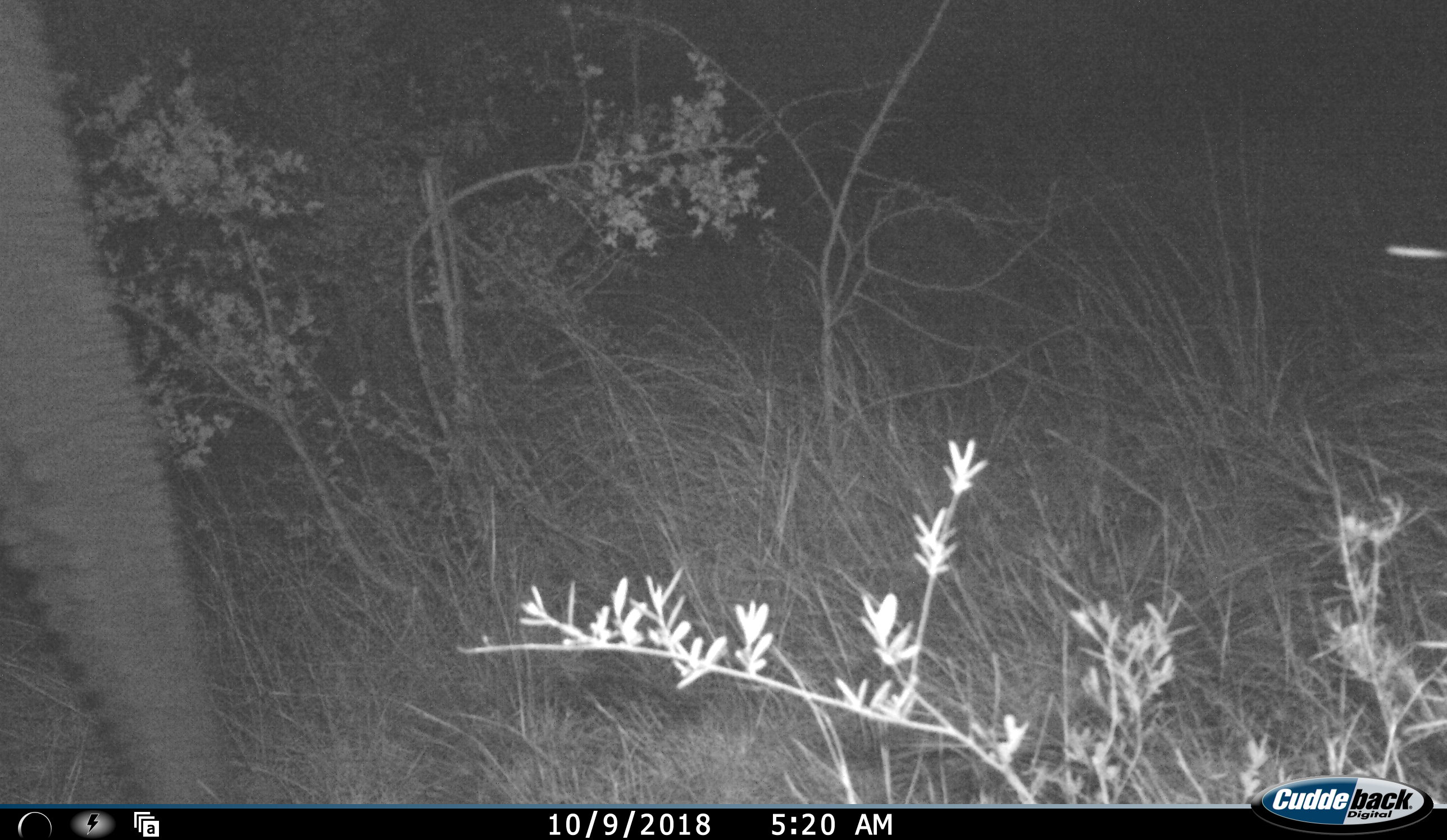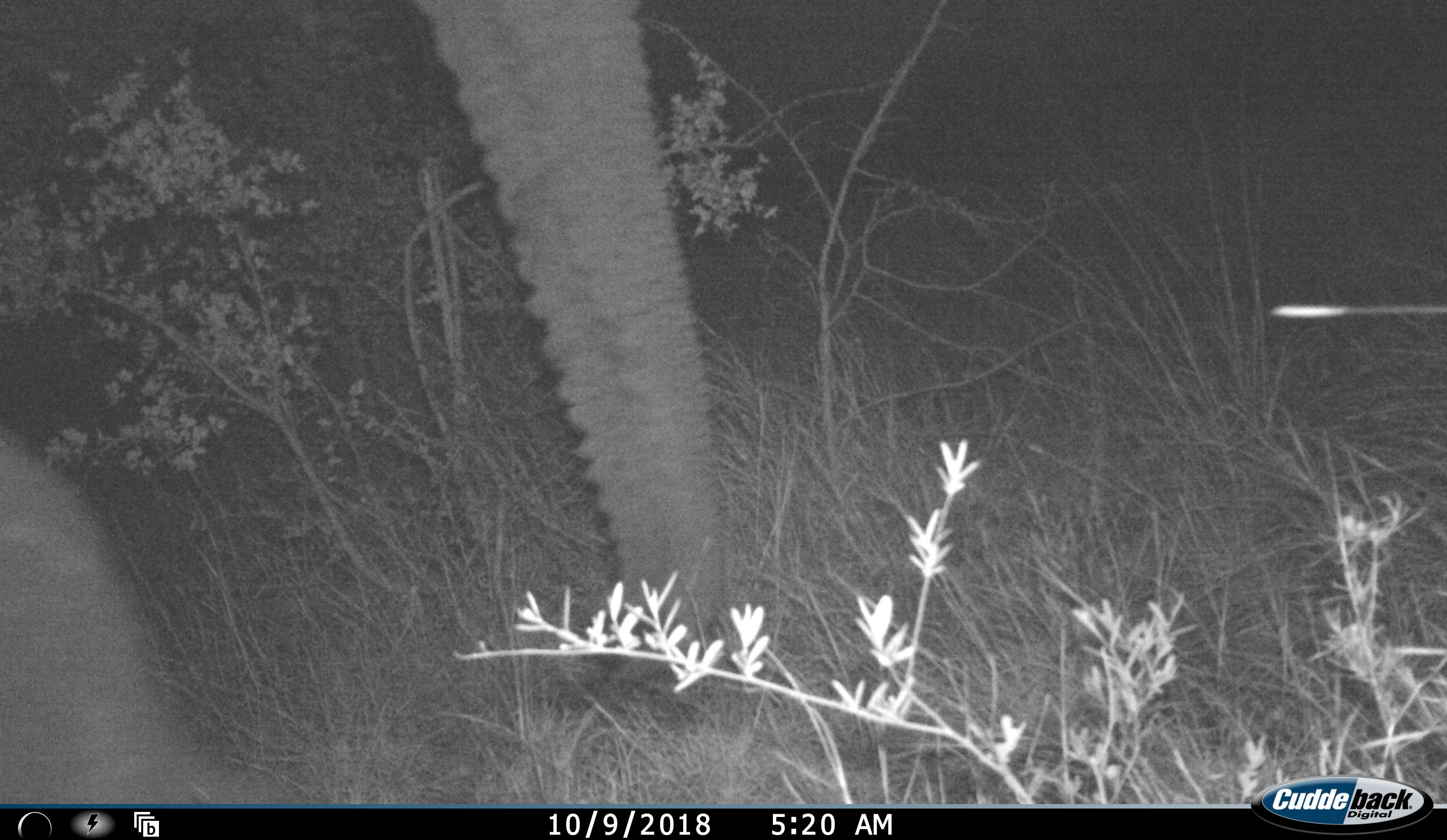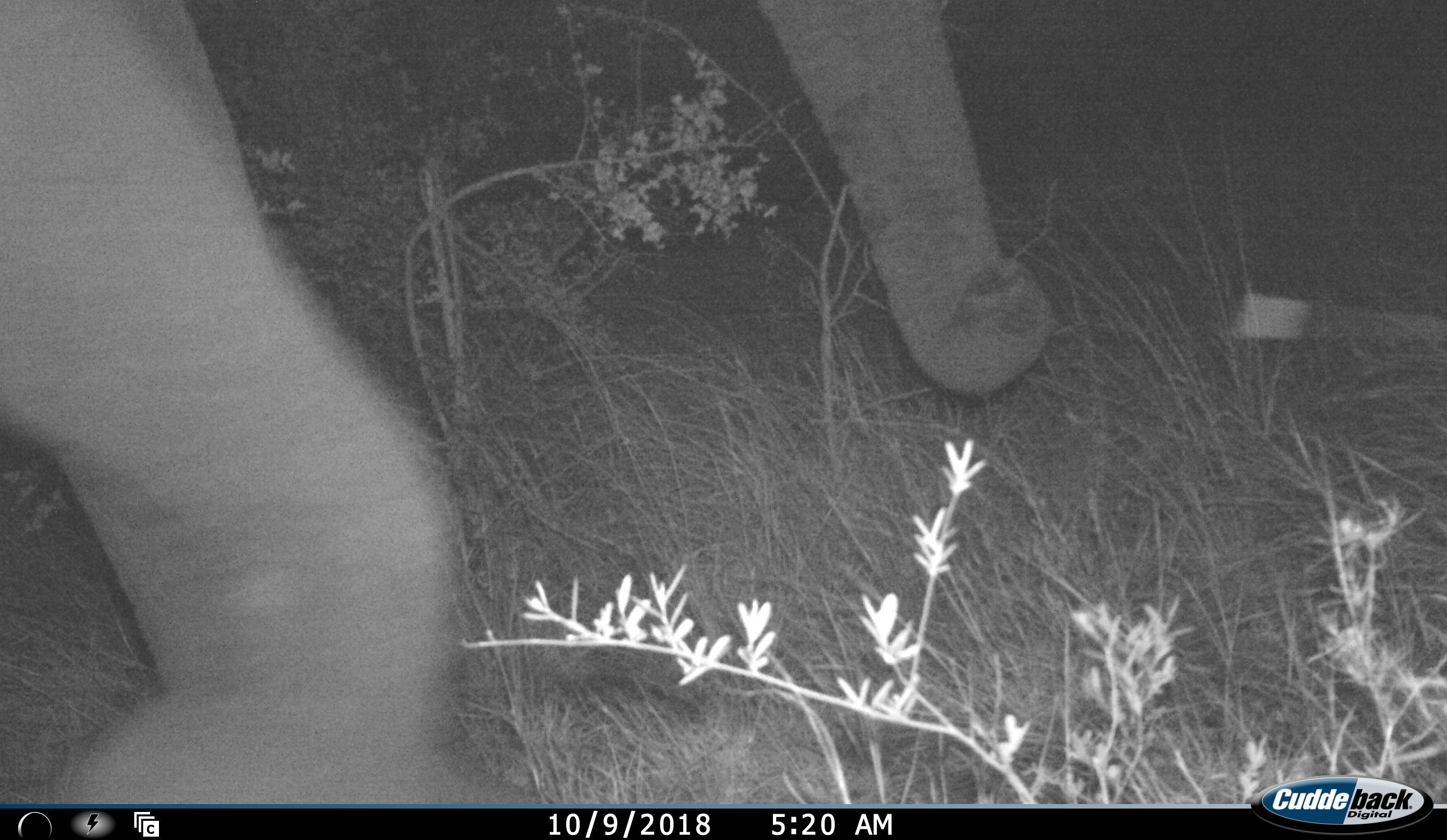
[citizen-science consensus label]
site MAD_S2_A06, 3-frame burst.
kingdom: Animalia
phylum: Chordata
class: Mammalia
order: Proboscidea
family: Elephantidae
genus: Loxodonta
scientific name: Loxodonta africana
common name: african bush elephant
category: elephant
Elephant (african bush elephant) (Loxodonta africana), count 1. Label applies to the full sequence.